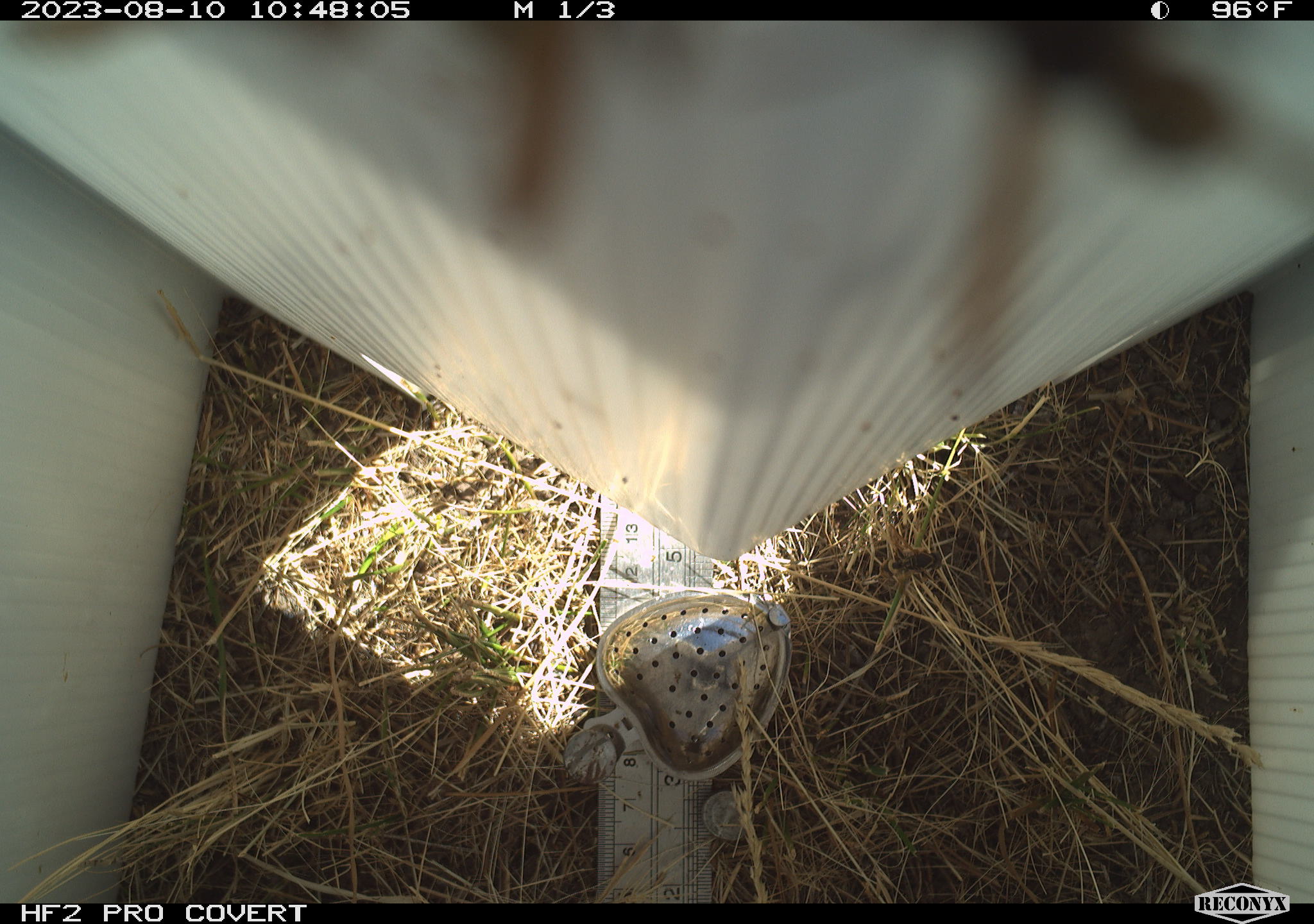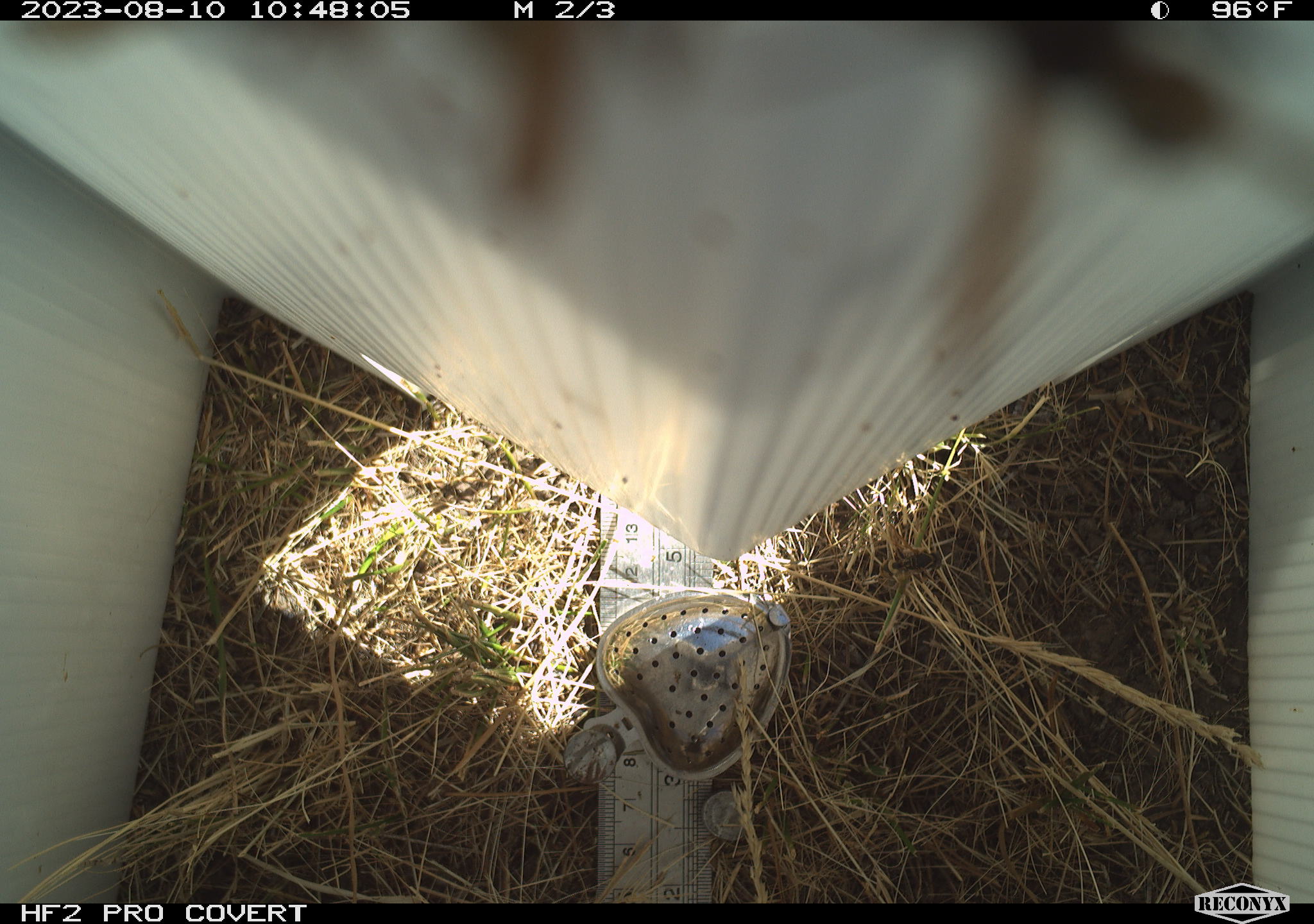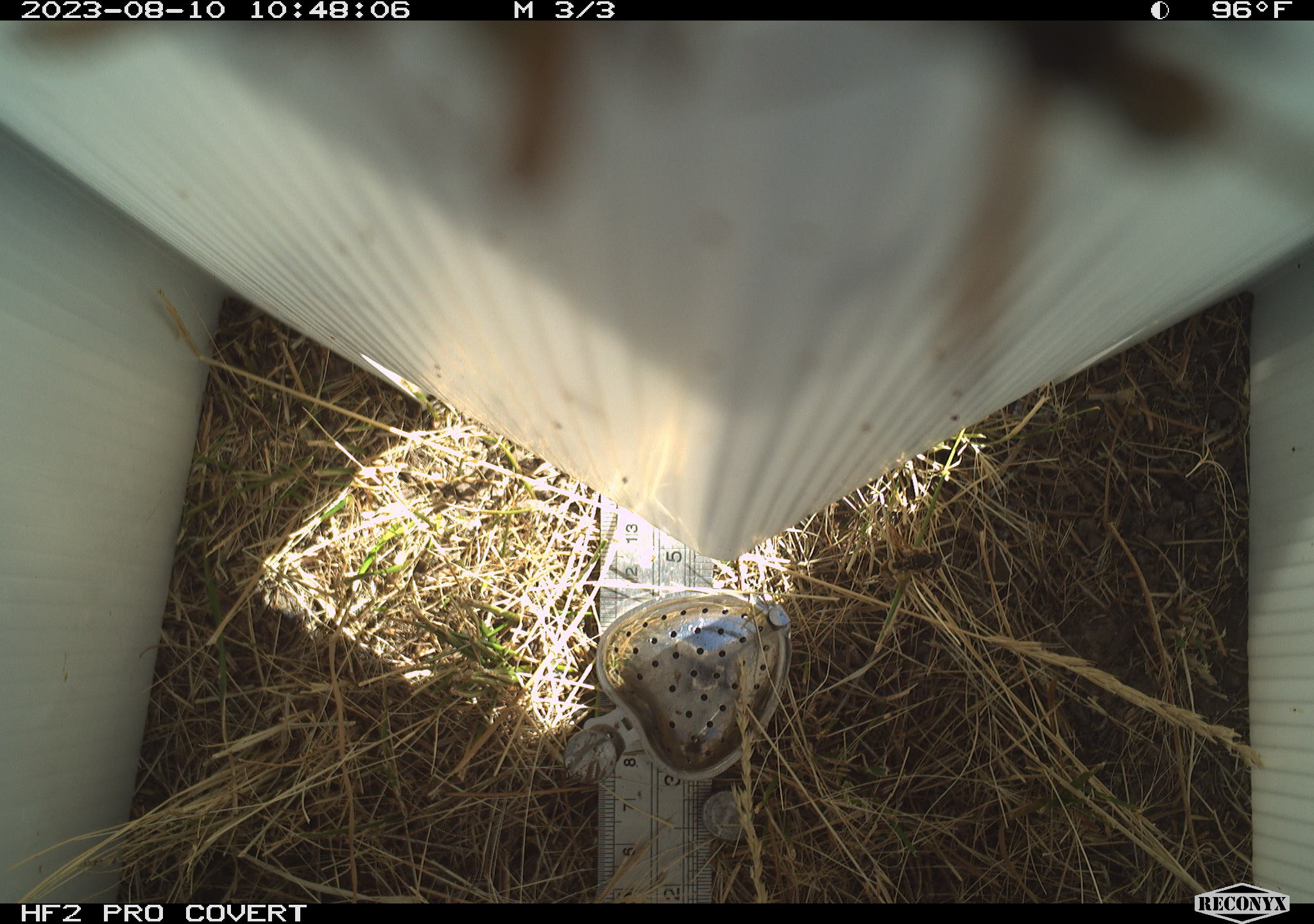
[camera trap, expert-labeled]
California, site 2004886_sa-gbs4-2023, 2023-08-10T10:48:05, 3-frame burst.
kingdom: Animalia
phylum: Arthropoda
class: Insecta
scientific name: Insecta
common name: insect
Insect (Insecta).